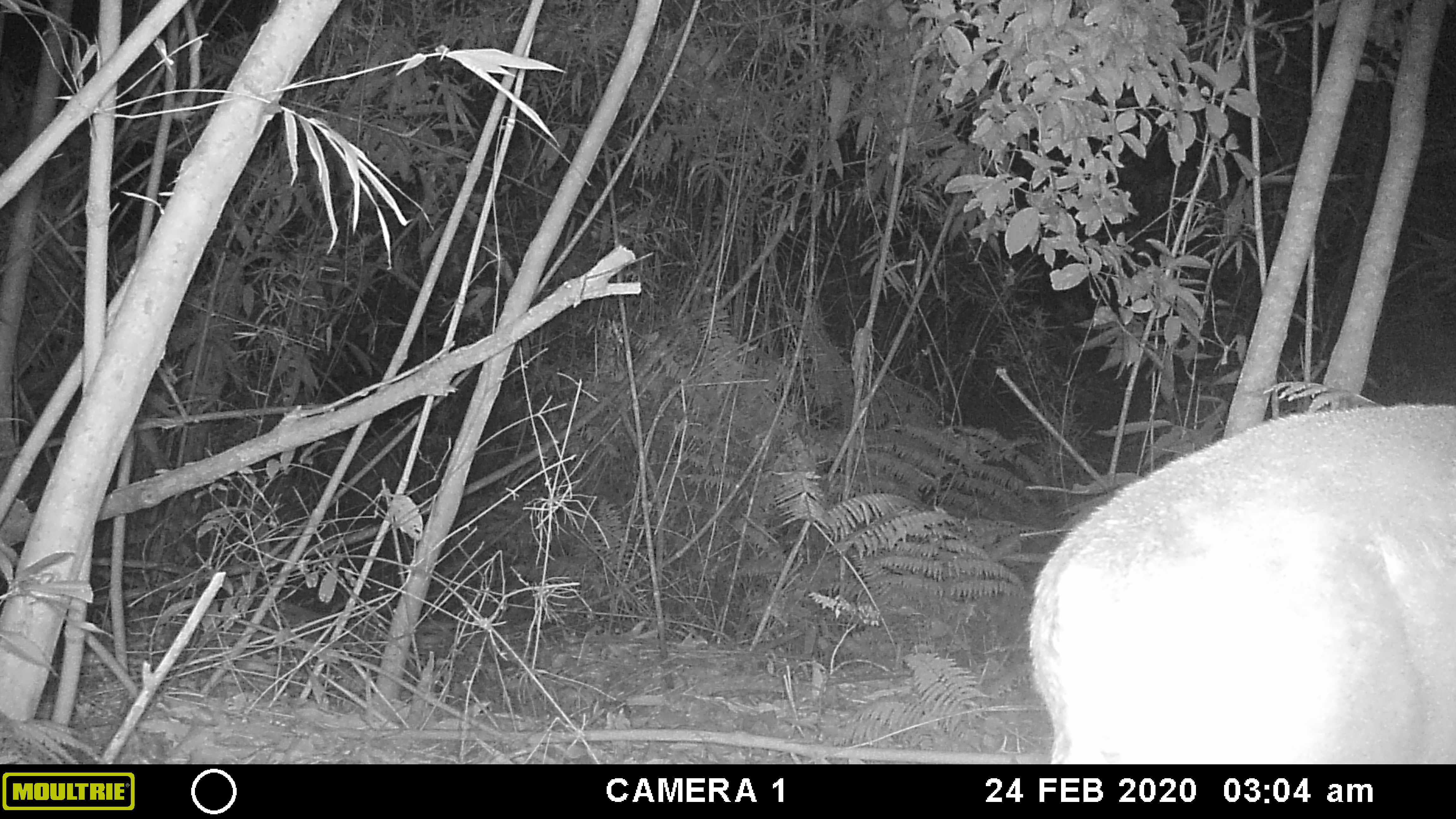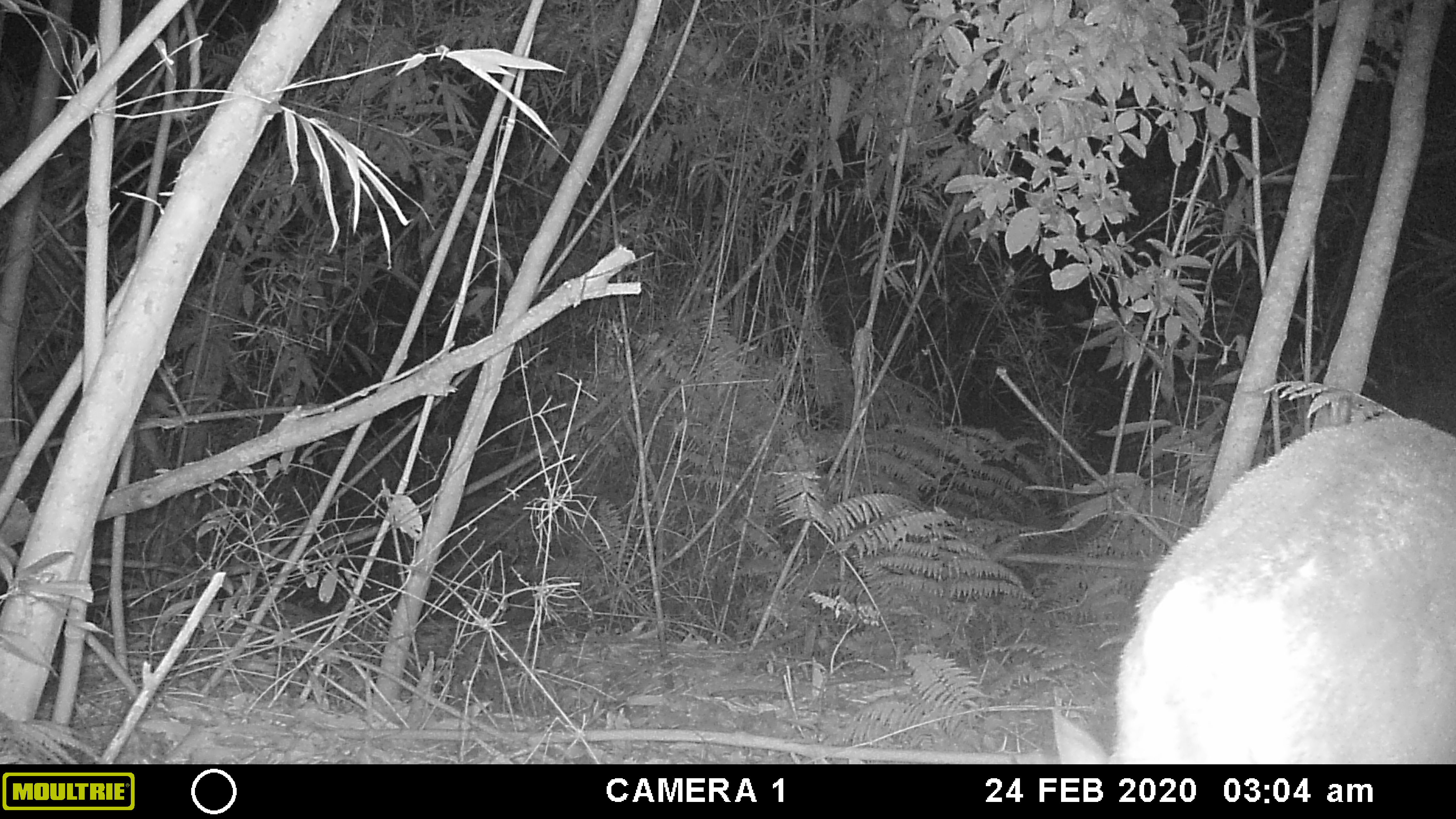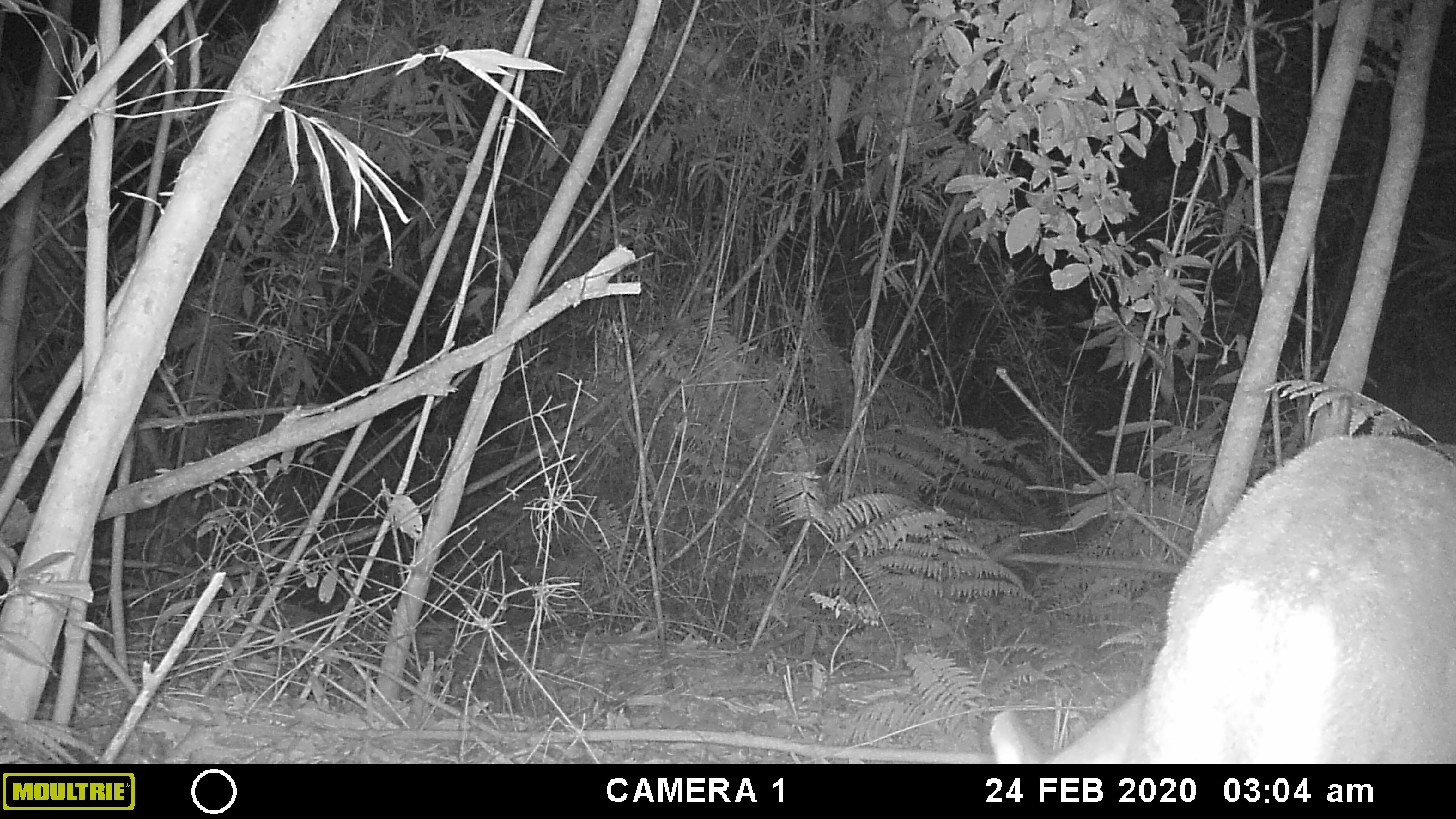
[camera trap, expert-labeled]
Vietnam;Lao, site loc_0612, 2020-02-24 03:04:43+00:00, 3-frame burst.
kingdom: Animalia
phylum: Chordata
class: Mammalia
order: Artiodactyla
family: Cervidae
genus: Muntiacus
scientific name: Muntiacus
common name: muntjacs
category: unidentified muntjac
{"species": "unidentified muntjac (muntjacs) (Muntiacus)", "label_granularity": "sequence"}